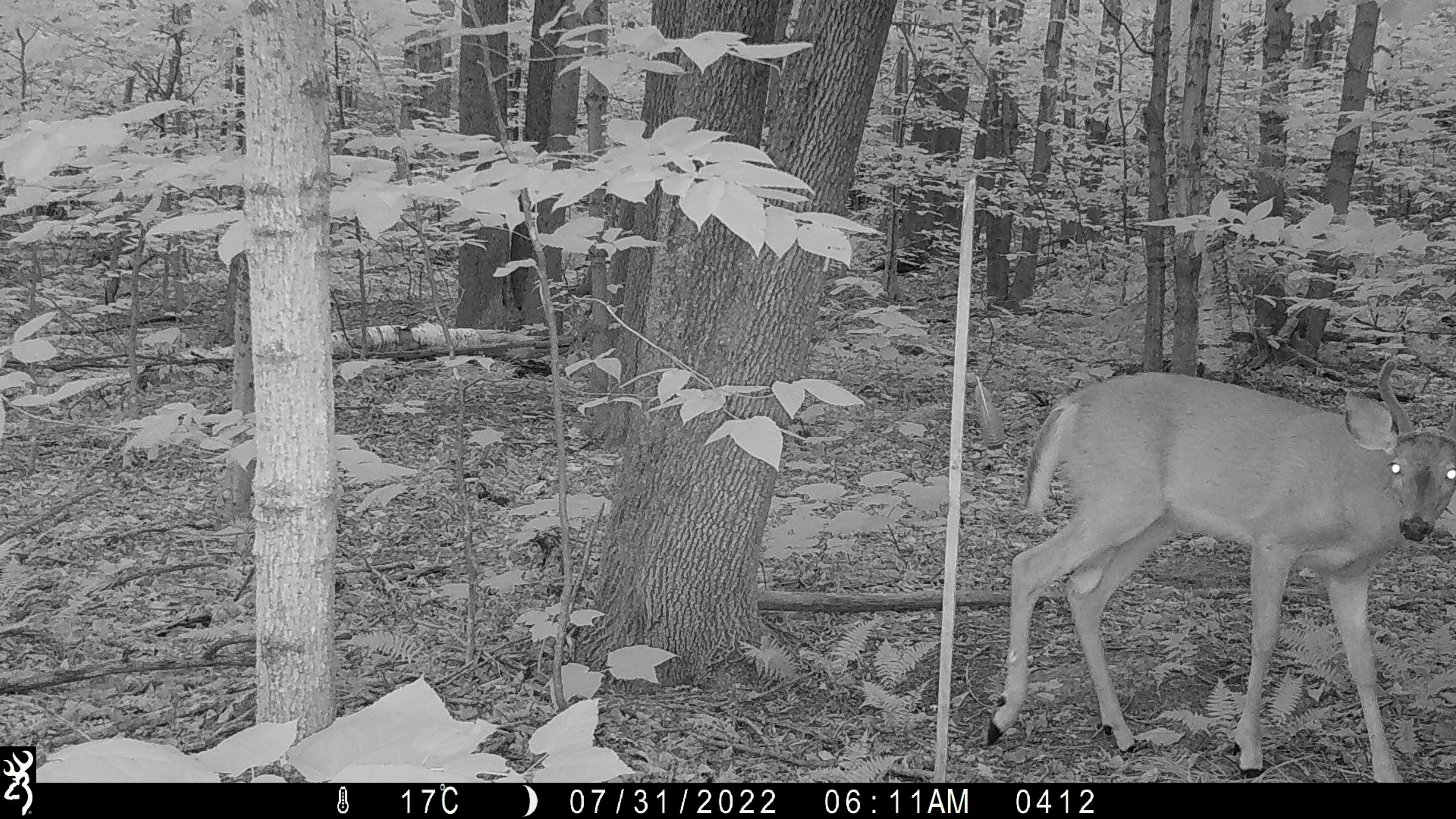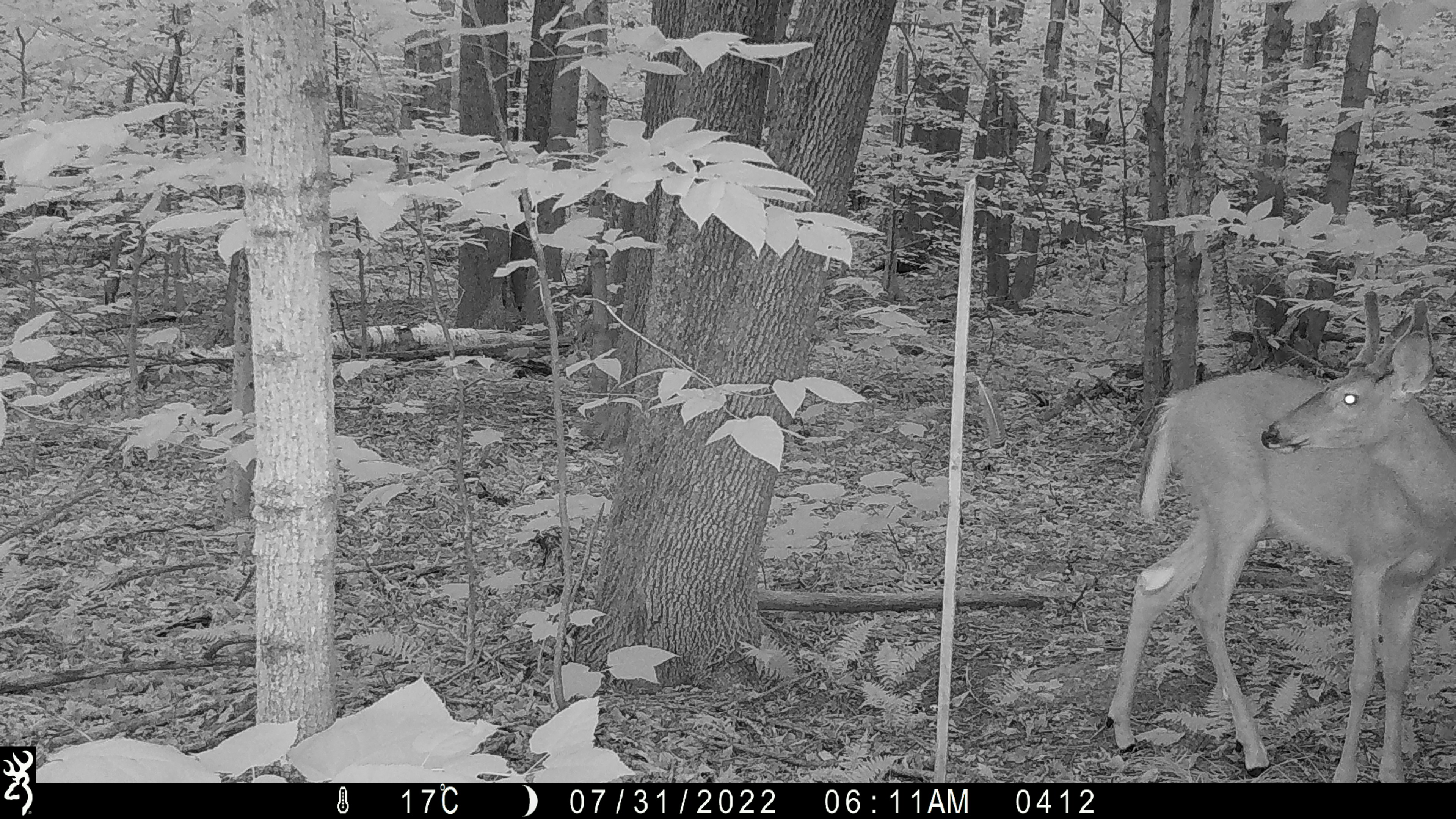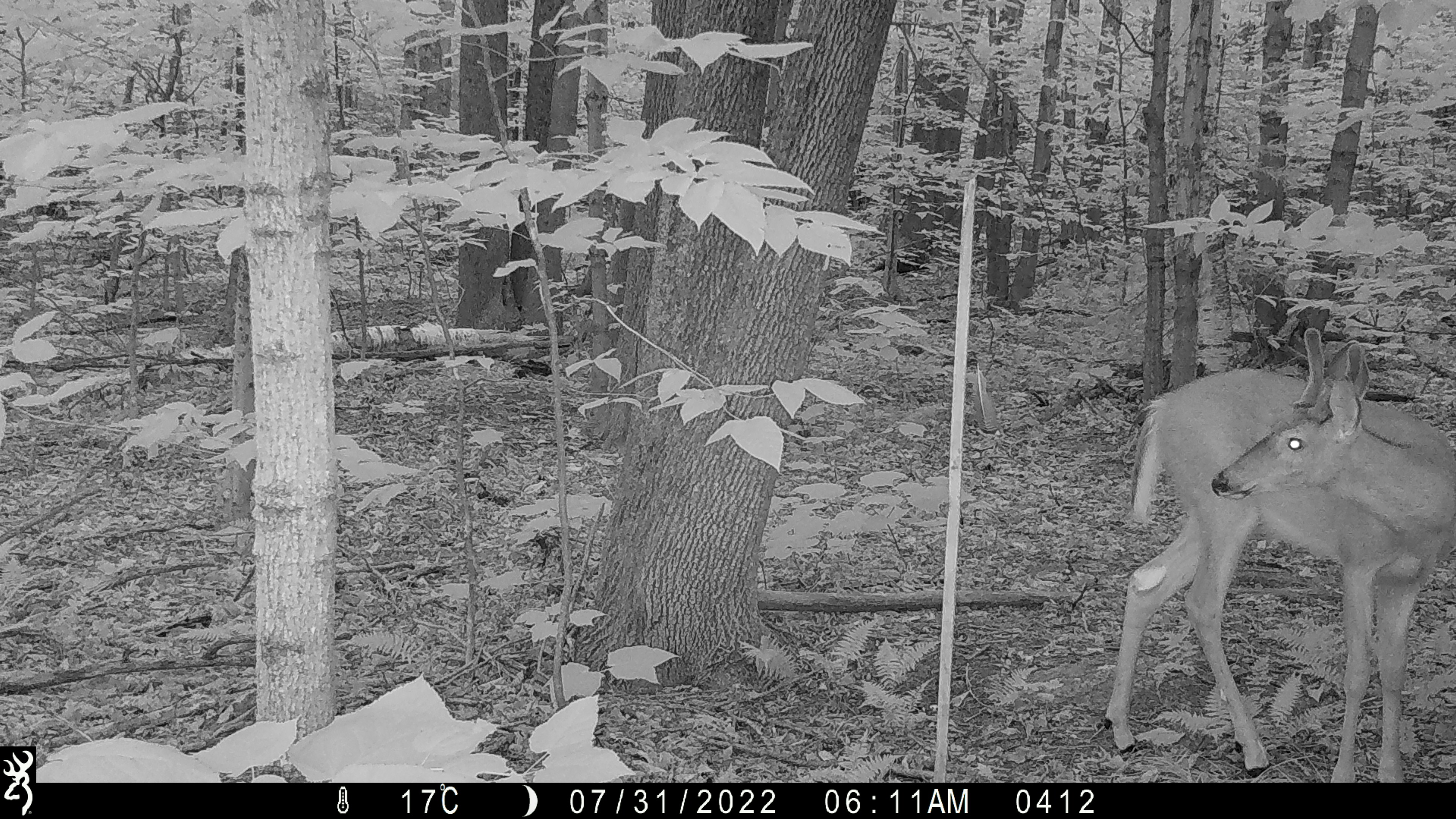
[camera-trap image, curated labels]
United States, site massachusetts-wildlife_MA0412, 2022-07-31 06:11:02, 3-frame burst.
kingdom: Animalia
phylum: Chordata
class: Mammalia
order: Artiodactyla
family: Cervidae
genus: Odocoileus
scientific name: Odocoileus virginianus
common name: white-tailed deer